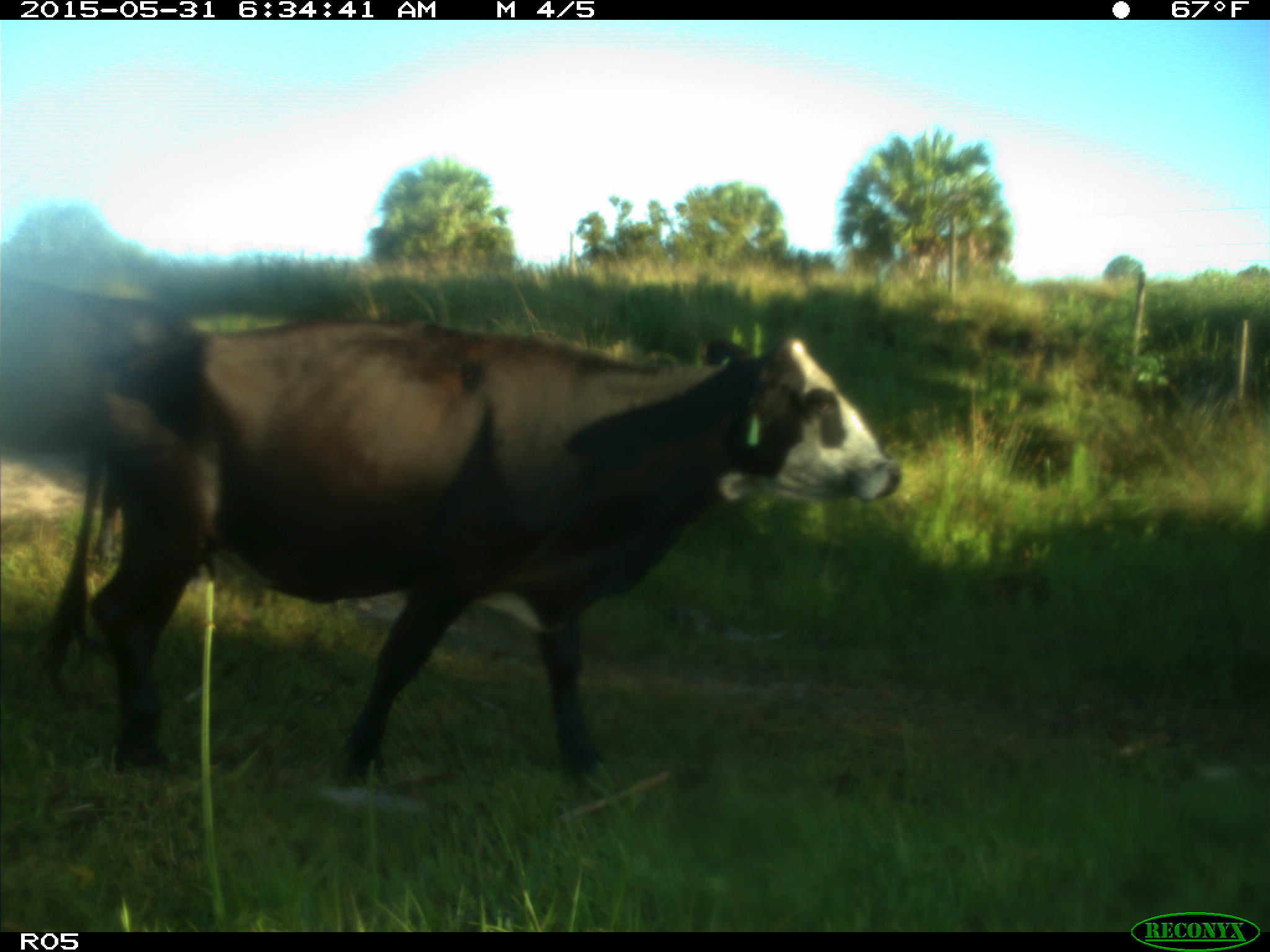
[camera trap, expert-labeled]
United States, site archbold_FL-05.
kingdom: Animalia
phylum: Chordata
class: Mammalia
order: Artiodactyla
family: Bovidae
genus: Bos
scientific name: Bos taurus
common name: domestic cow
Bos taurus (domestic cow).